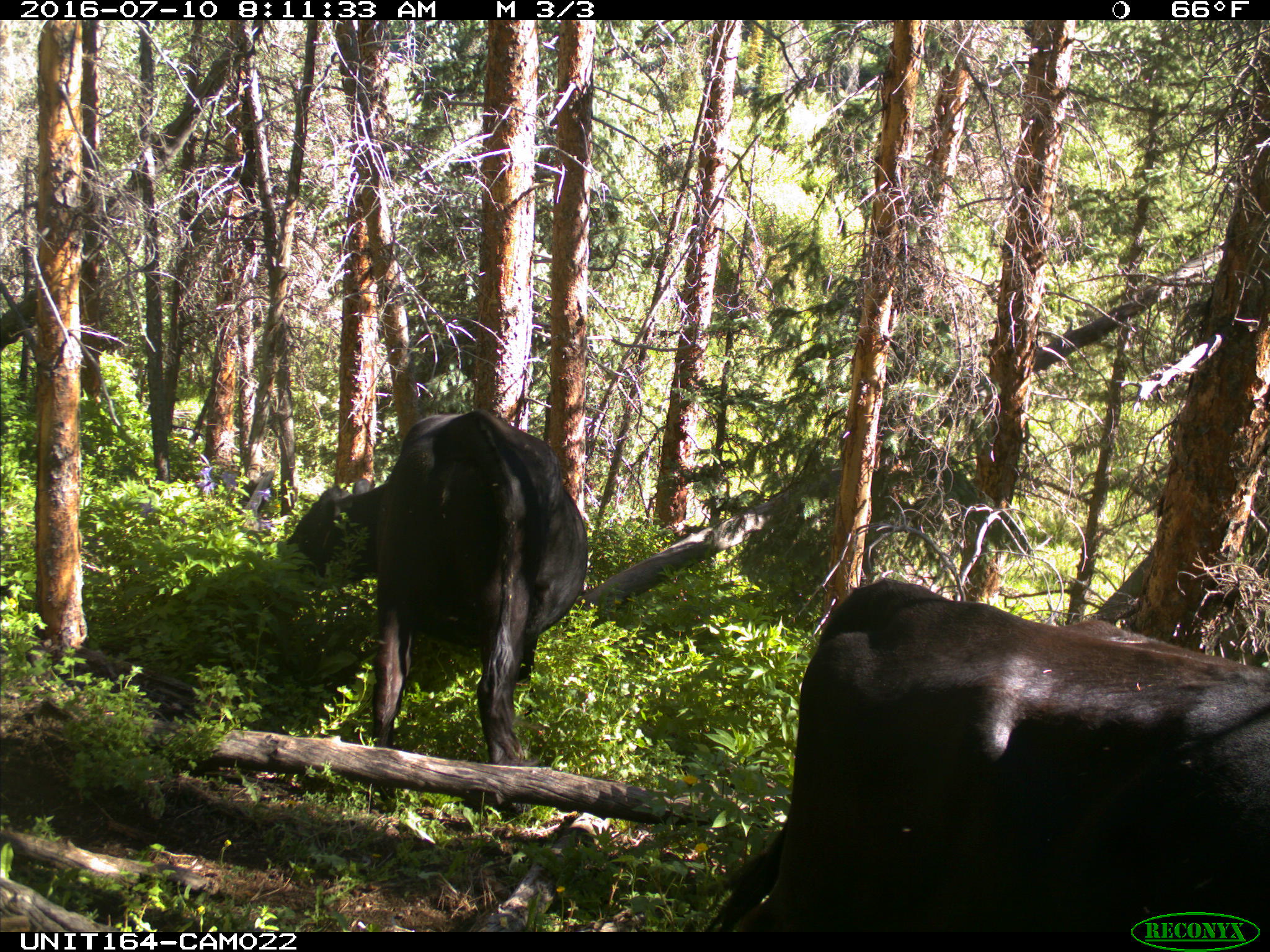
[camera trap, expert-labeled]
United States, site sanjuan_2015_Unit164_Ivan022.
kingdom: Animalia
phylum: Chordata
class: Mammalia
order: Artiodactyla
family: Bovidae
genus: Bos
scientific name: Bos taurus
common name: domestic cow